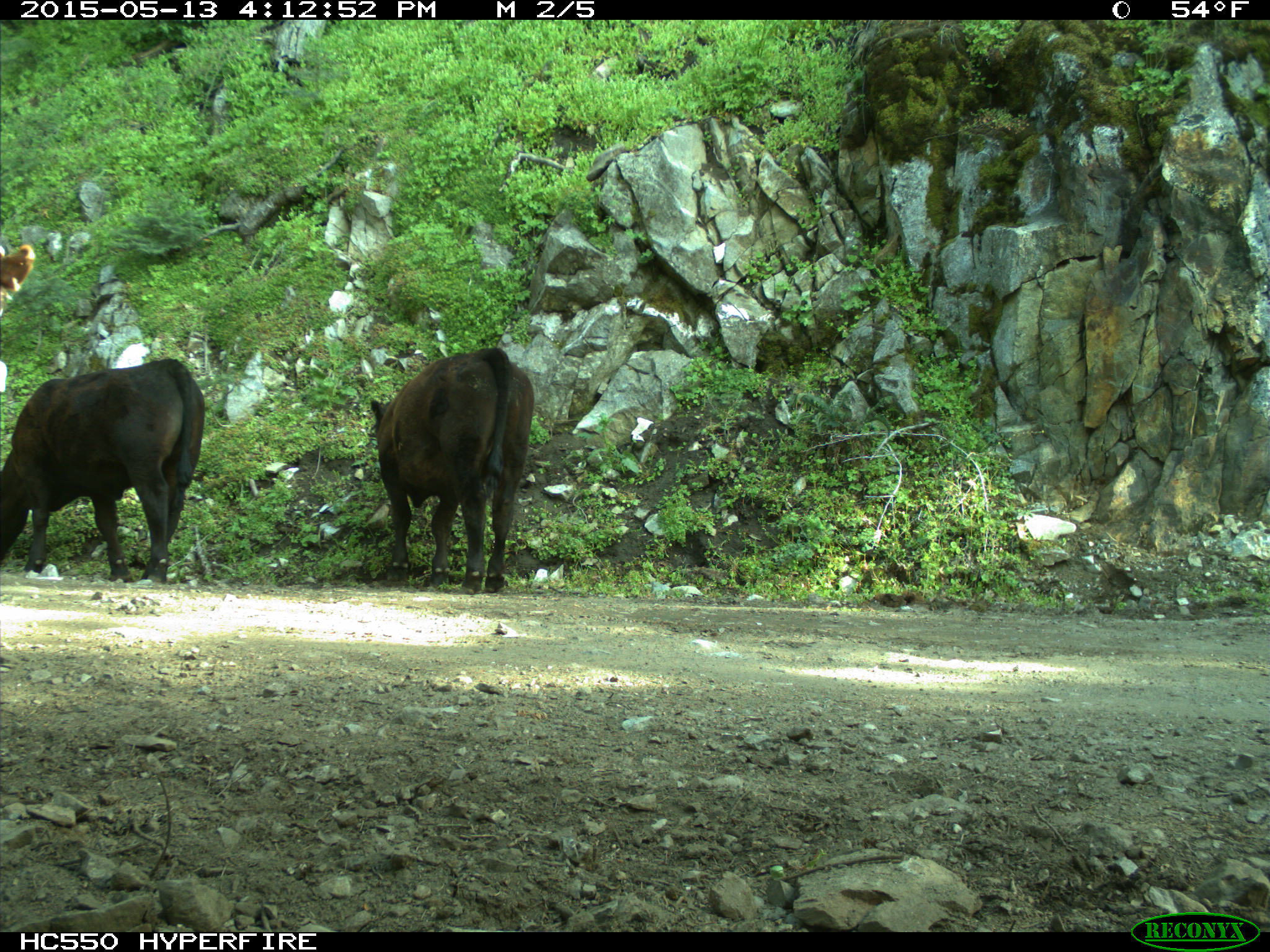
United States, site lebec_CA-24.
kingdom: Animalia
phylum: Chordata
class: Mammalia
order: Artiodactyla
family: Bovidae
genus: Bos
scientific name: Bos taurus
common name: domestic cow